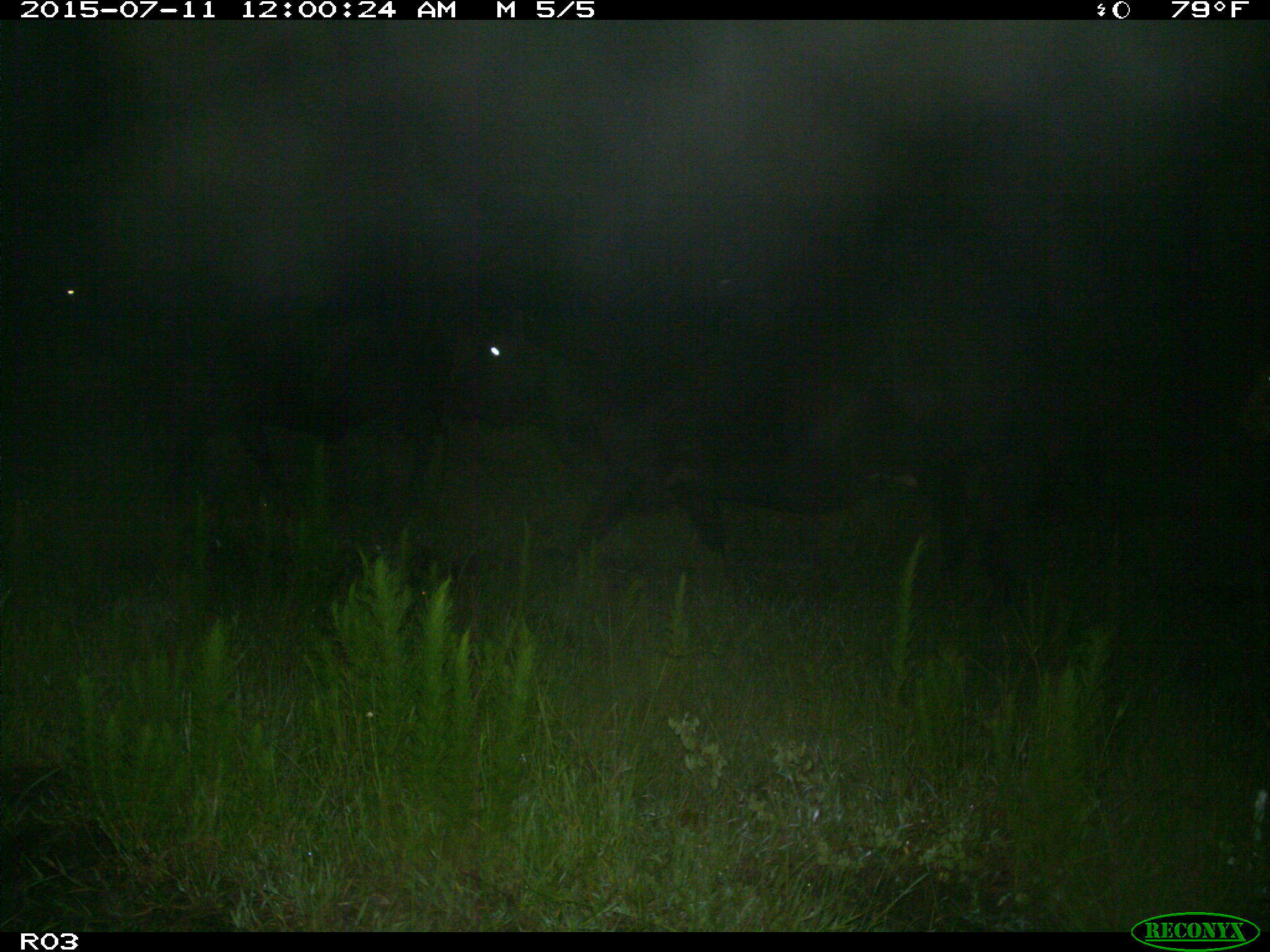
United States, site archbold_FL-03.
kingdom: Animalia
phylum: Chordata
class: Mammalia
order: Artiodactyla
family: Bovidae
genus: Bos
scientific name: Bos taurus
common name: domestic cow